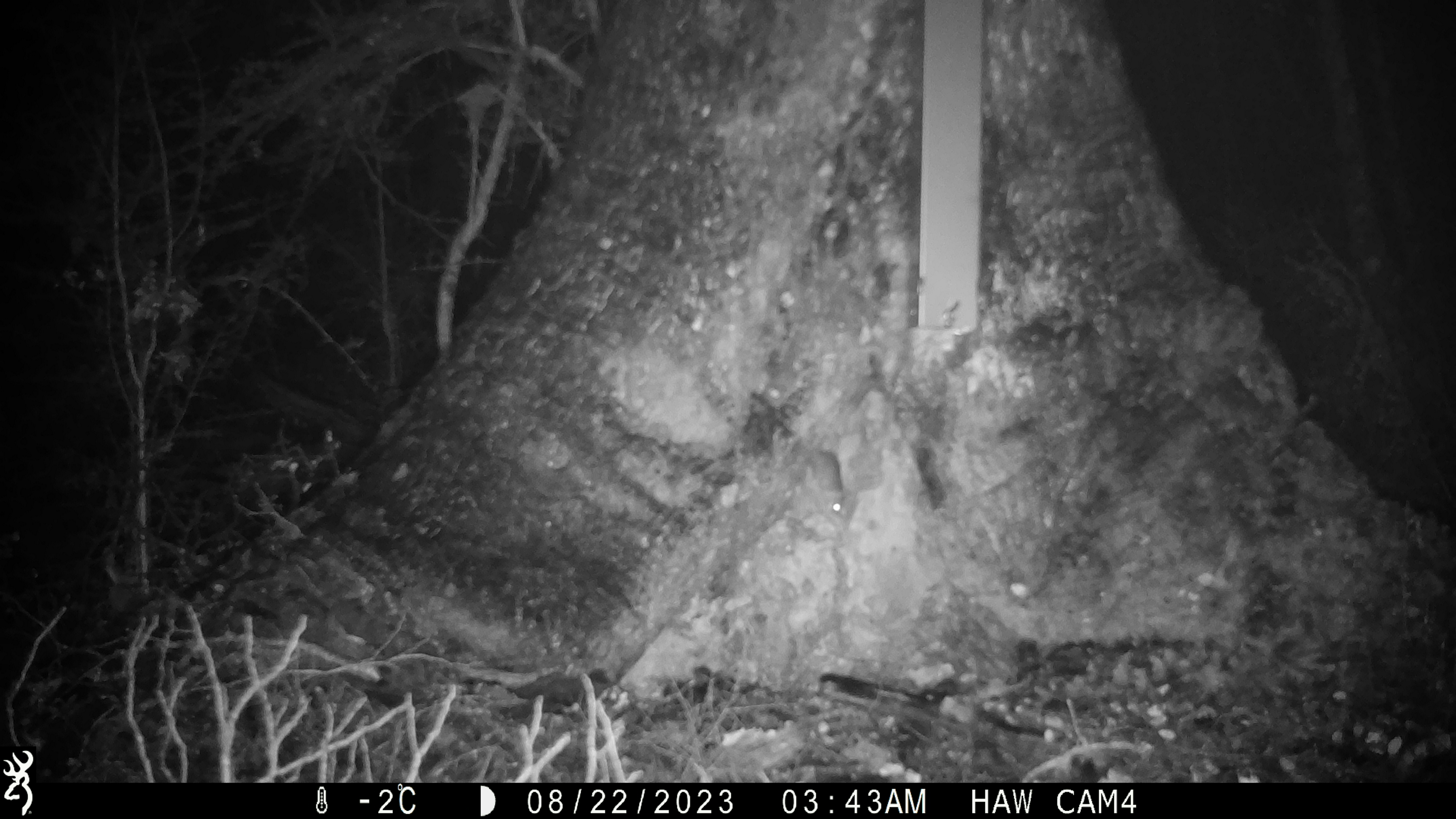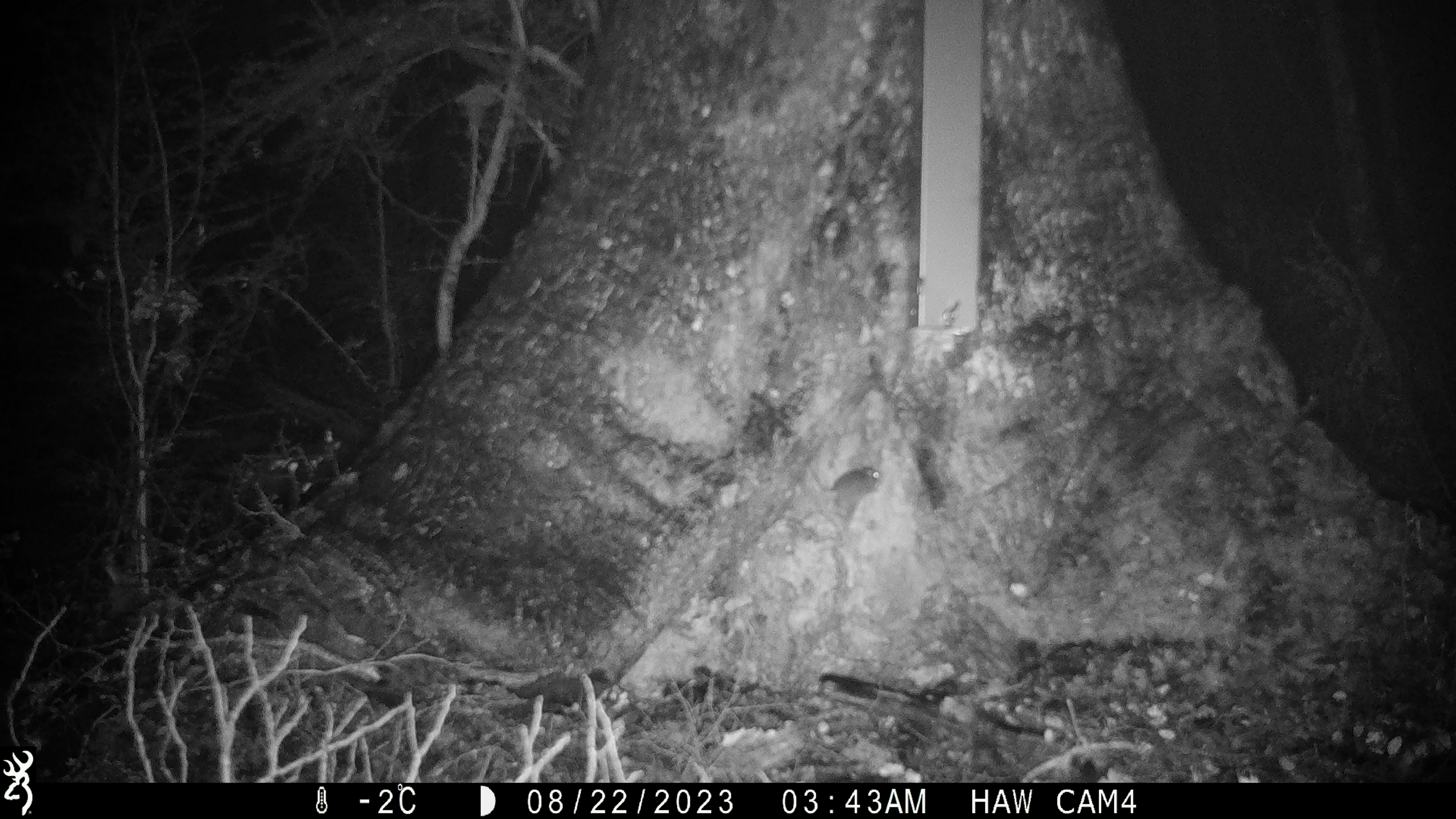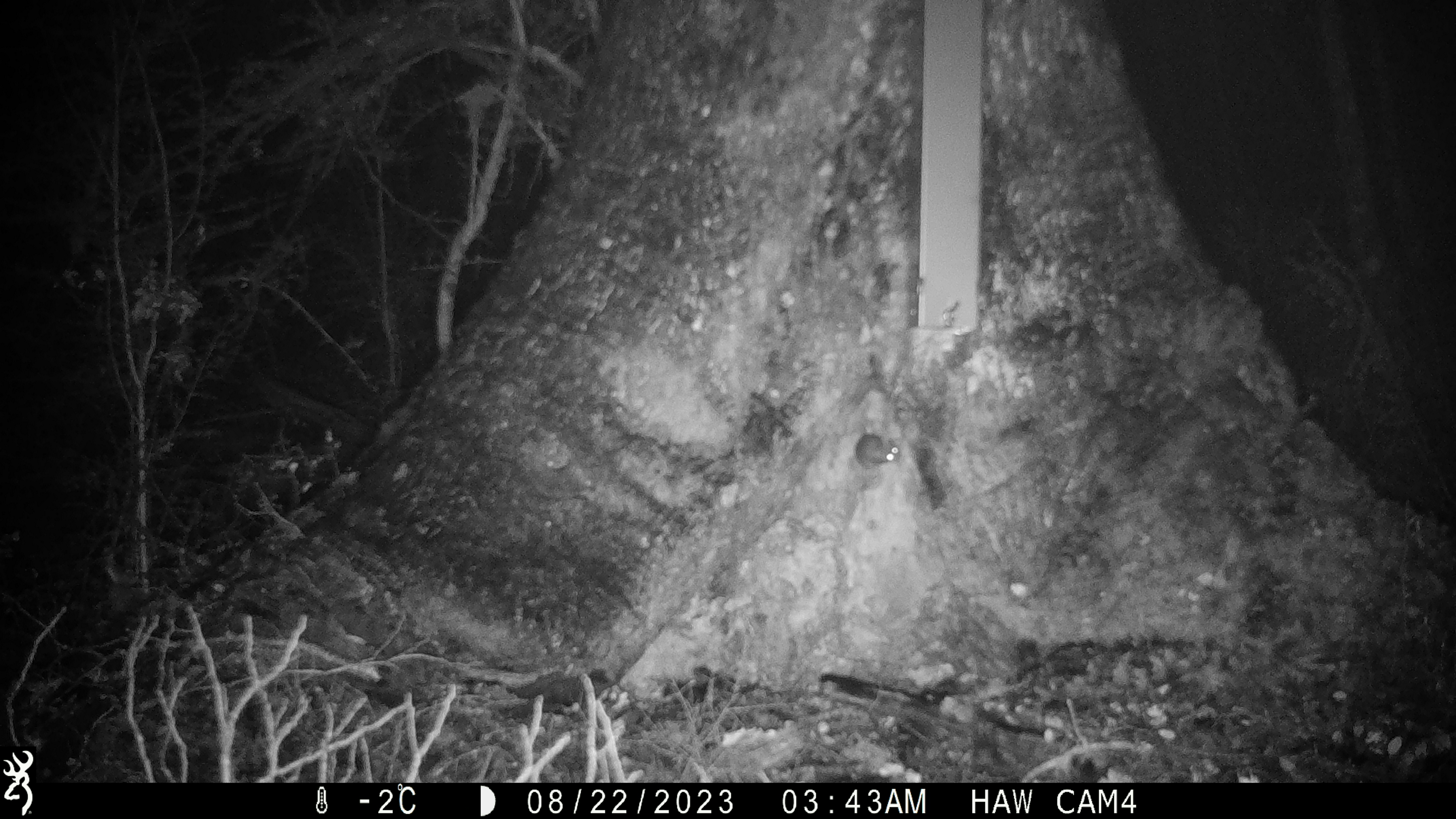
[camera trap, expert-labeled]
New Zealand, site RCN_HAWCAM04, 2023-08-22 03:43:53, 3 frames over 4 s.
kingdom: Animalia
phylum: Chordata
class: Mammalia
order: Rodentia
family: Muridae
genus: Mus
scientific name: Mus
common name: mouse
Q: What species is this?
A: Mouse (Mus).